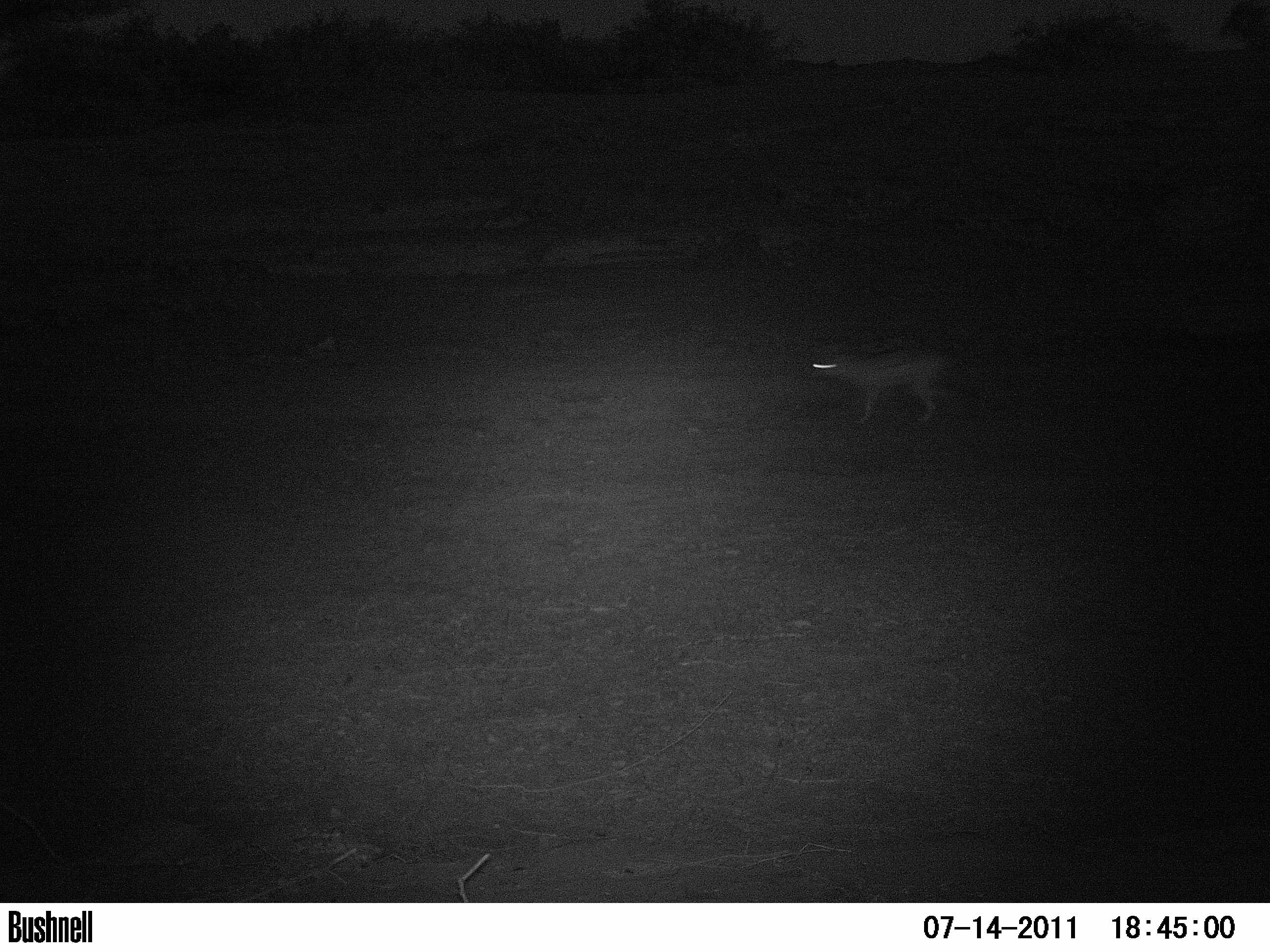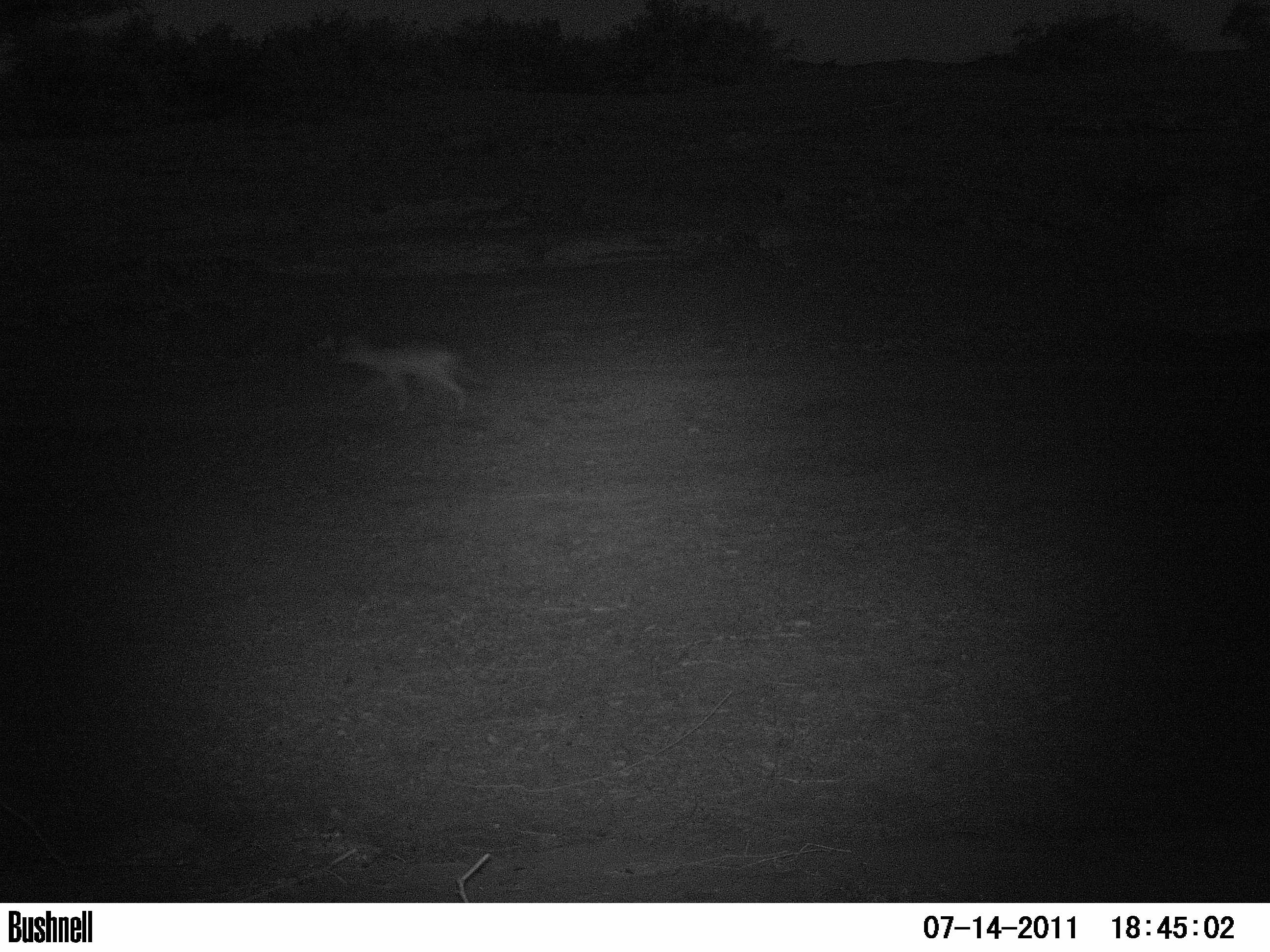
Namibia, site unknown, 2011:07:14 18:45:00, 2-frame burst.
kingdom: Animalia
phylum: Chordata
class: Mammalia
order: Carnivora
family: Canidae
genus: Lupulella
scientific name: Lupulella mesomelas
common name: black-backed jackal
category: canis mesomelas